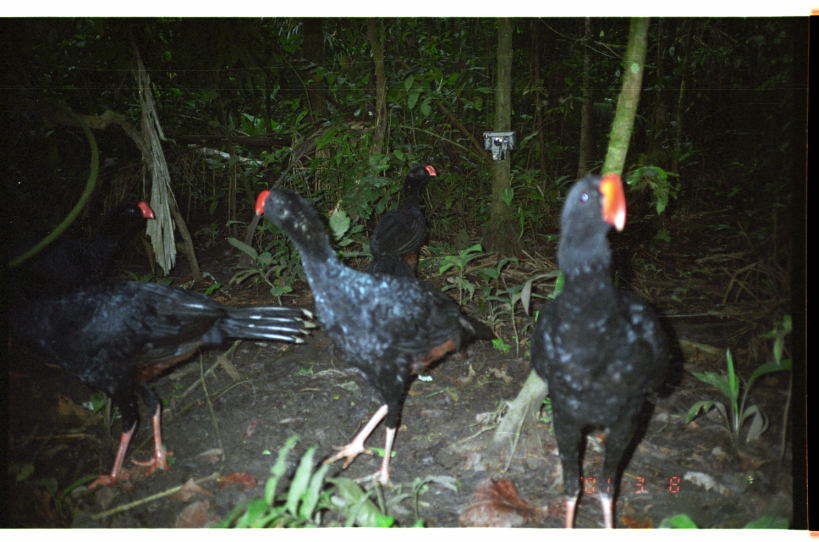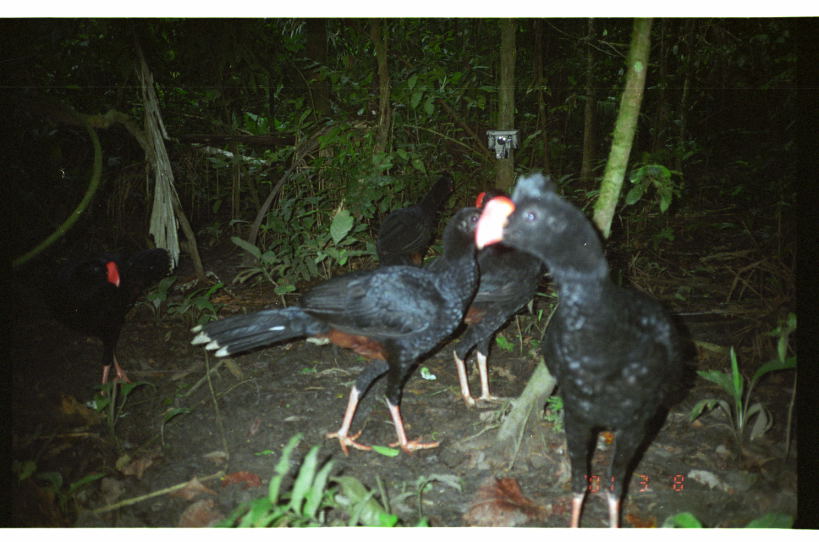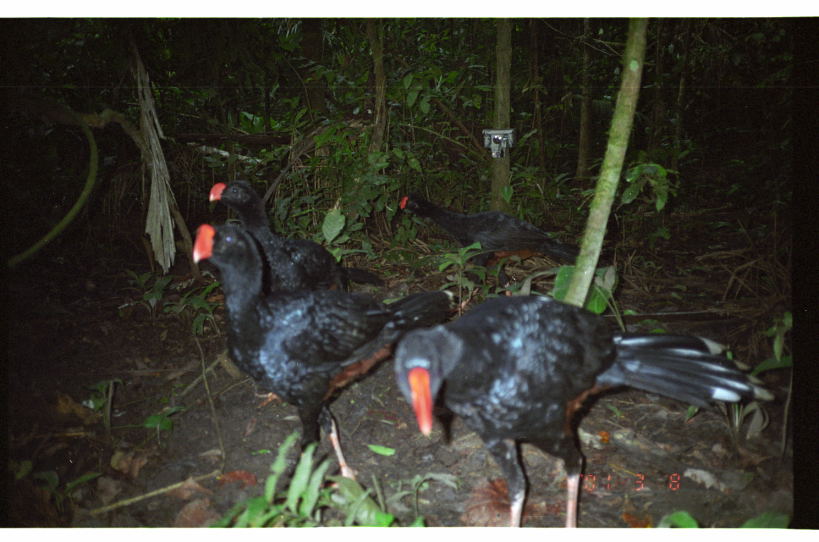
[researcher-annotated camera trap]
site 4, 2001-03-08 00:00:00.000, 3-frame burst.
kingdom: Animalia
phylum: Chordata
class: Aves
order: Galliformes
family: Cracidae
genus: Mitu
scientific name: Mitu tuberosum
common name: razor-billed curassow